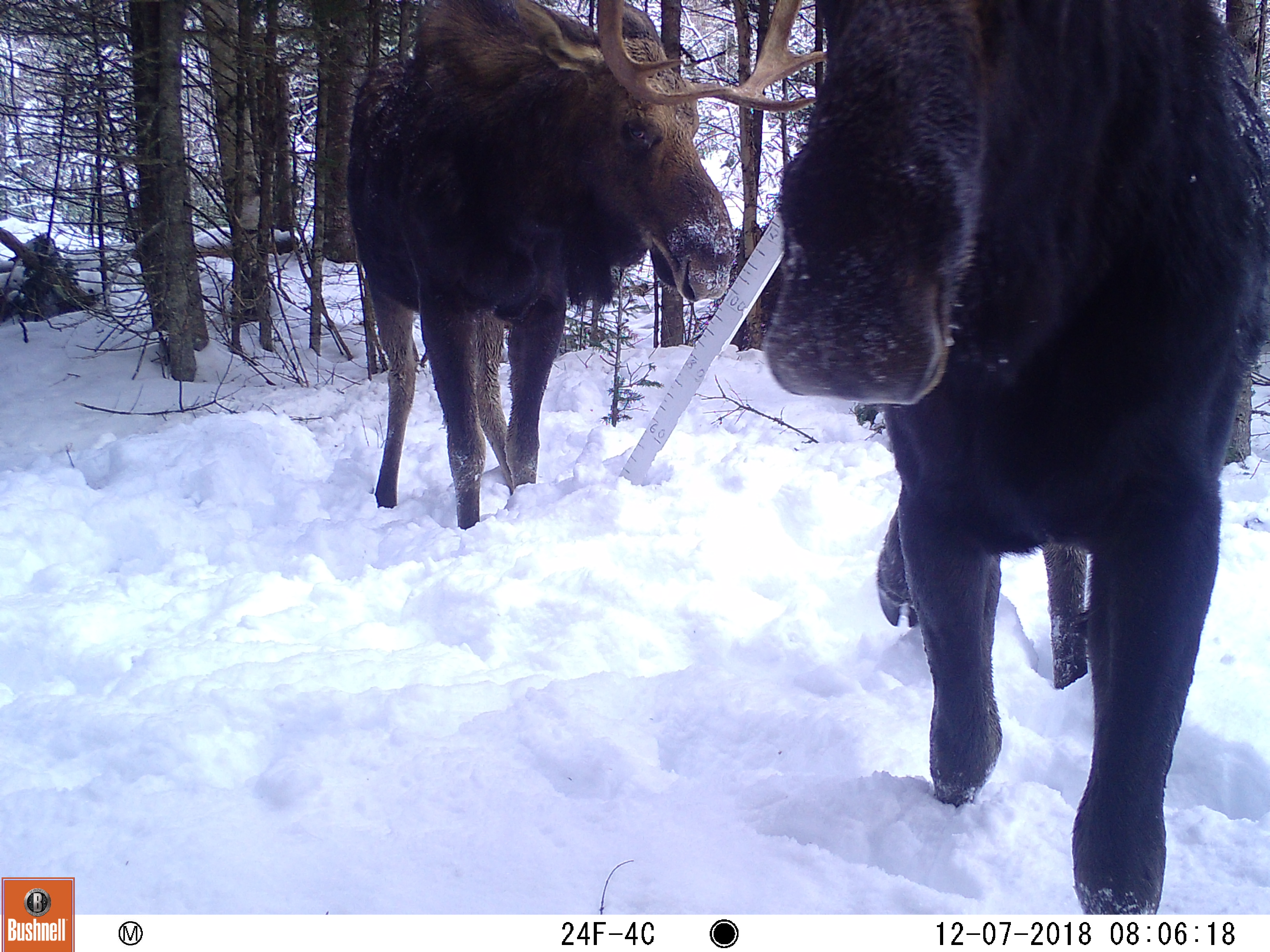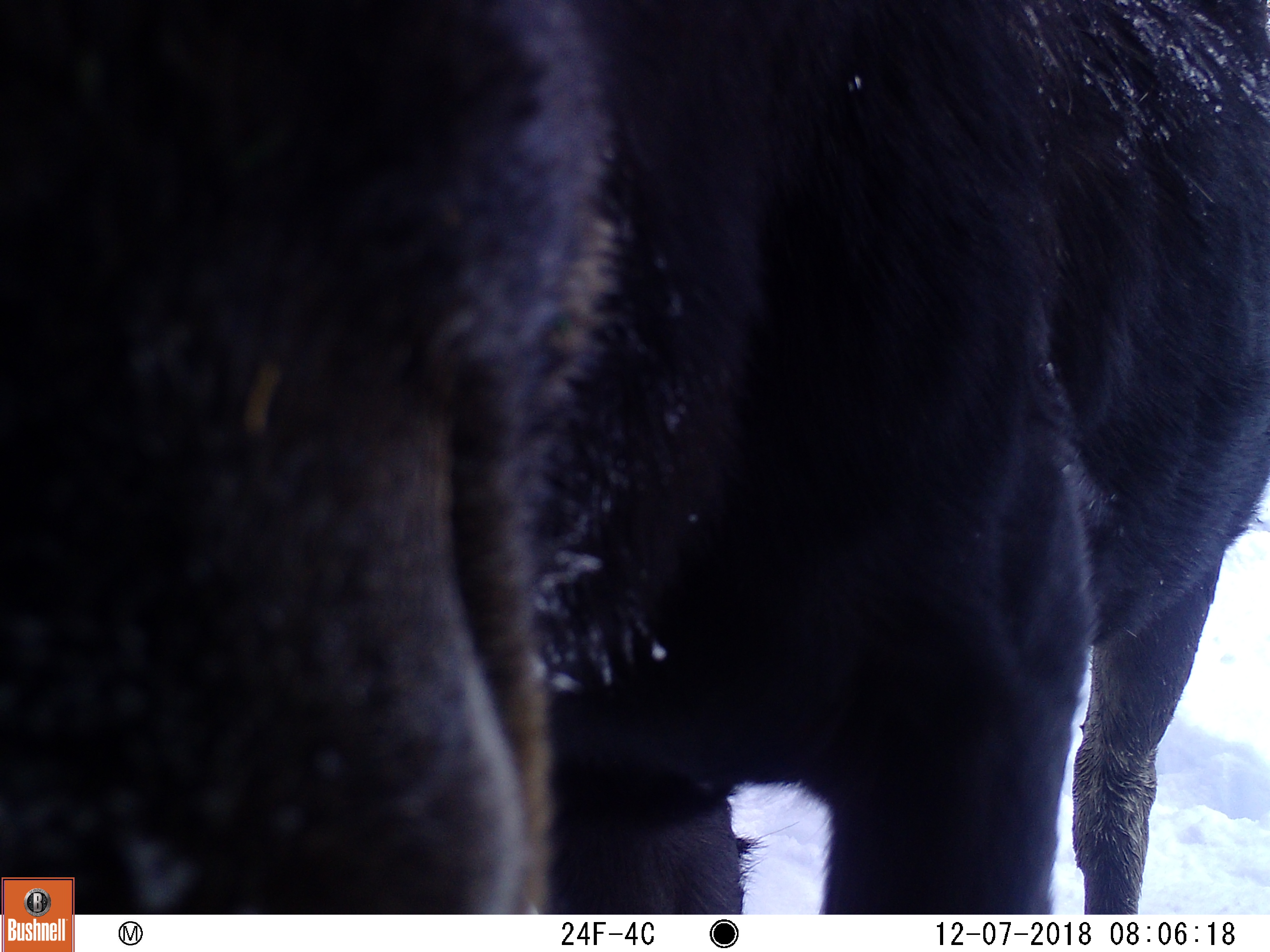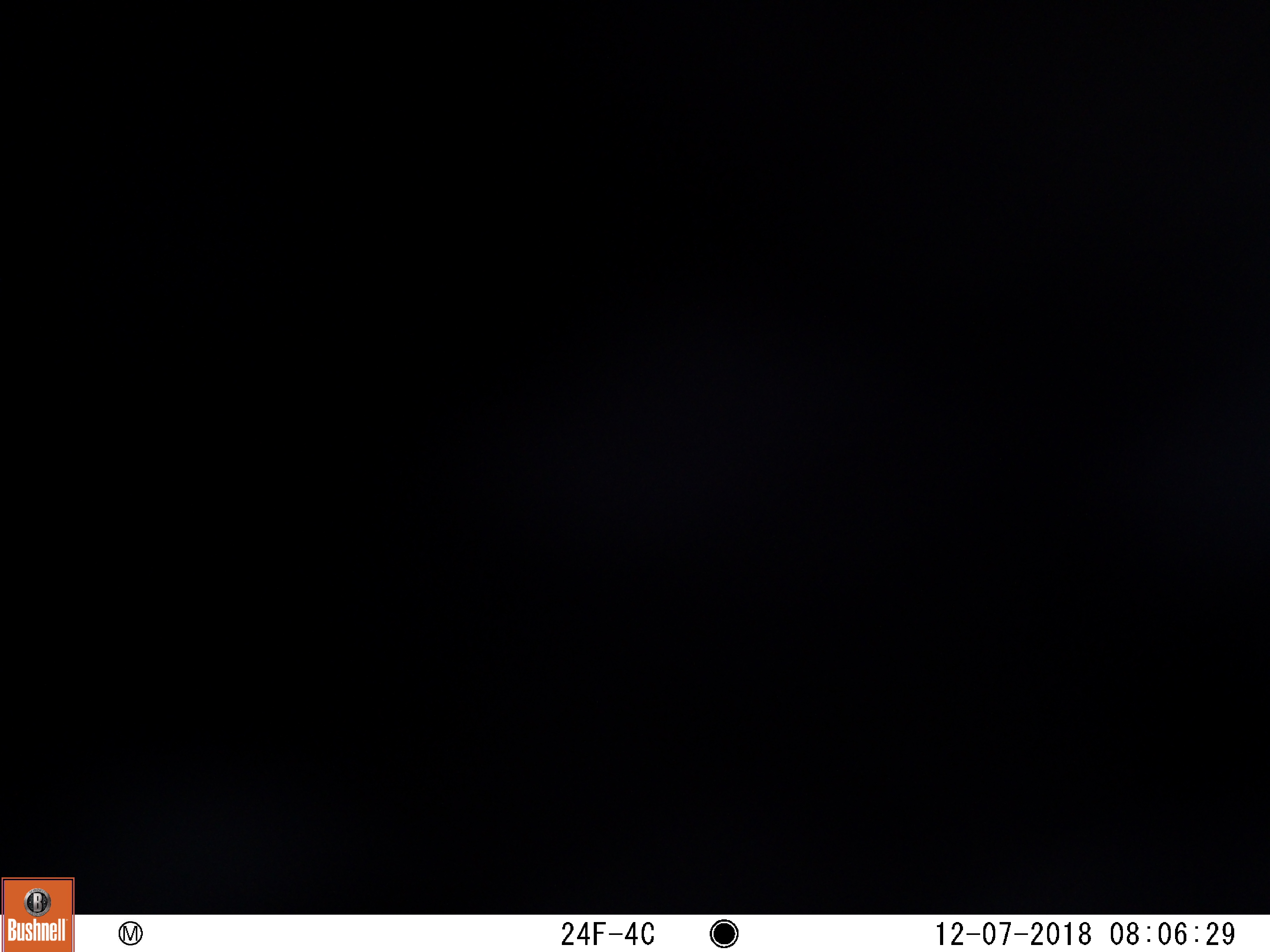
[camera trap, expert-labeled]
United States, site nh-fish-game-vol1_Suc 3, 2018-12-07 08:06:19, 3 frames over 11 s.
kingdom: Animalia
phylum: Chordata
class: Mammalia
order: Artiodactyla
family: Cervidae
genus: Alces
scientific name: Alces alces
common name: moose